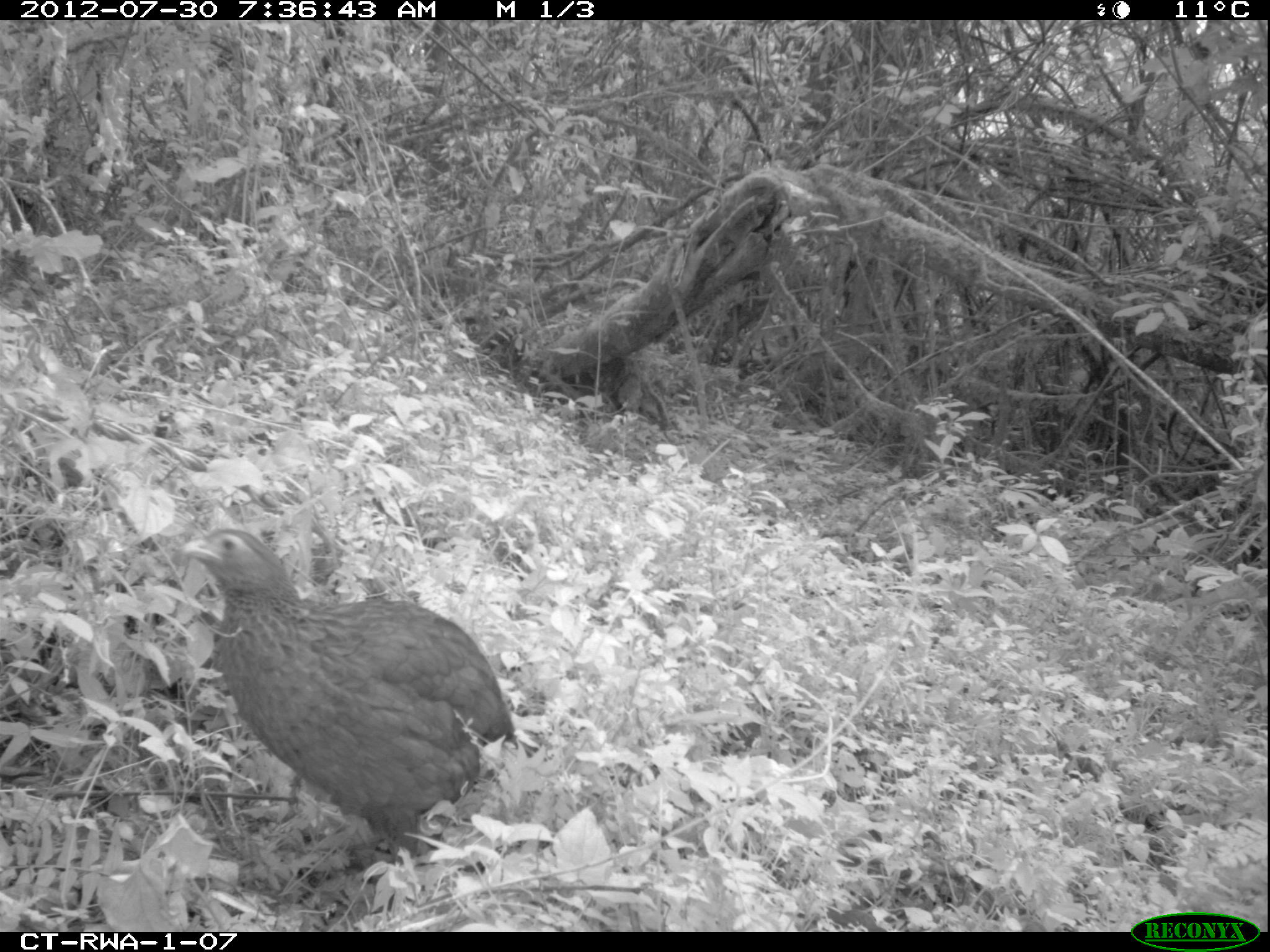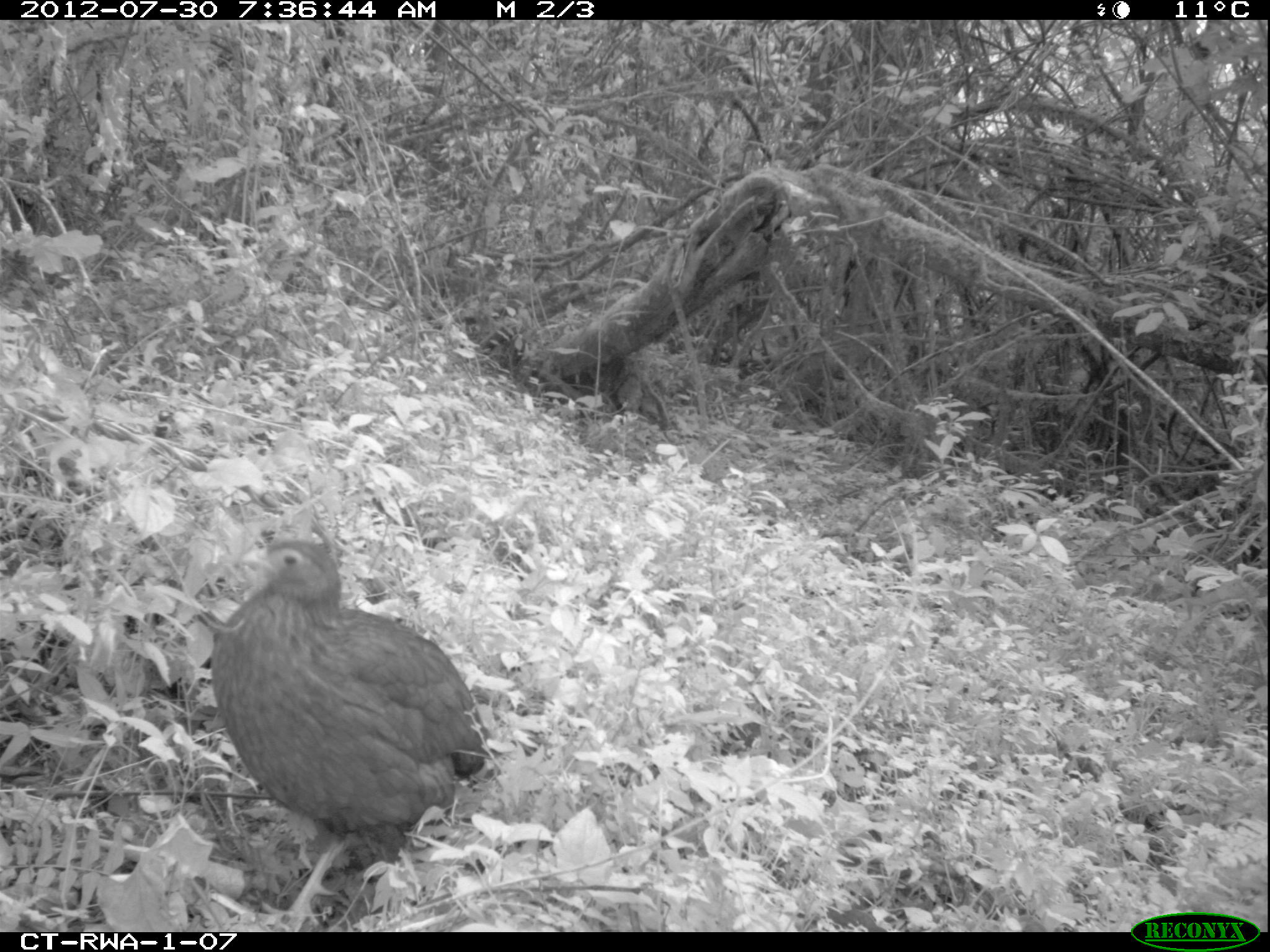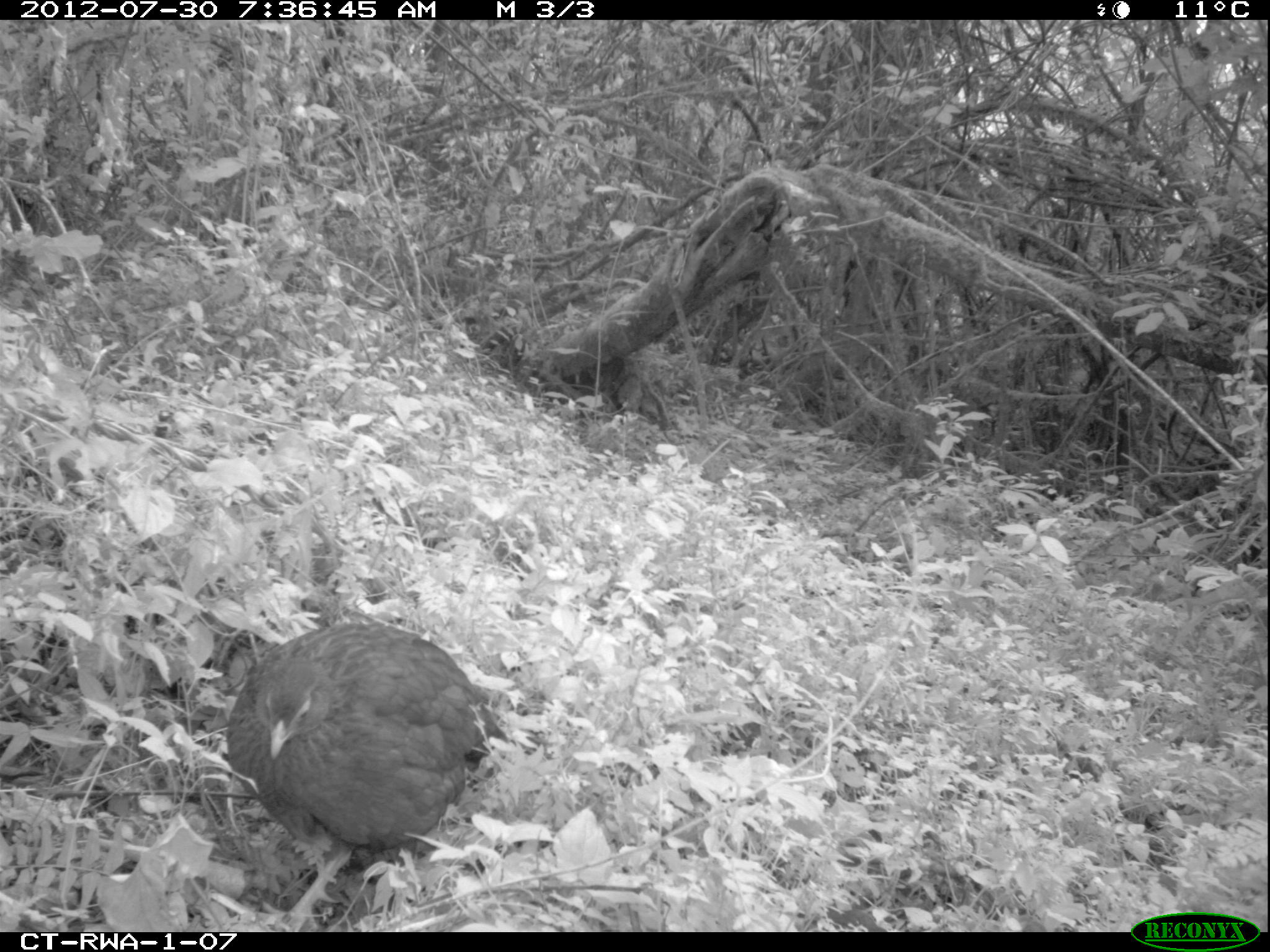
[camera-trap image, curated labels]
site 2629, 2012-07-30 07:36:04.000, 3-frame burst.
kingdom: Animalia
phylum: Chordata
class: Aves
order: Galliformes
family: Phasianidae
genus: Pternistis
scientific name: Pternistis nobilis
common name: handsome francolin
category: francolinus nobilis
Francolinus nobilis (handsome francolin) (Pternistis nobilis), count 1.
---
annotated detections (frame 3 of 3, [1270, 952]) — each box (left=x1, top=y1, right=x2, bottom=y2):
francolinus nobilis: (left=222, top=620, right=507, bottom=930)